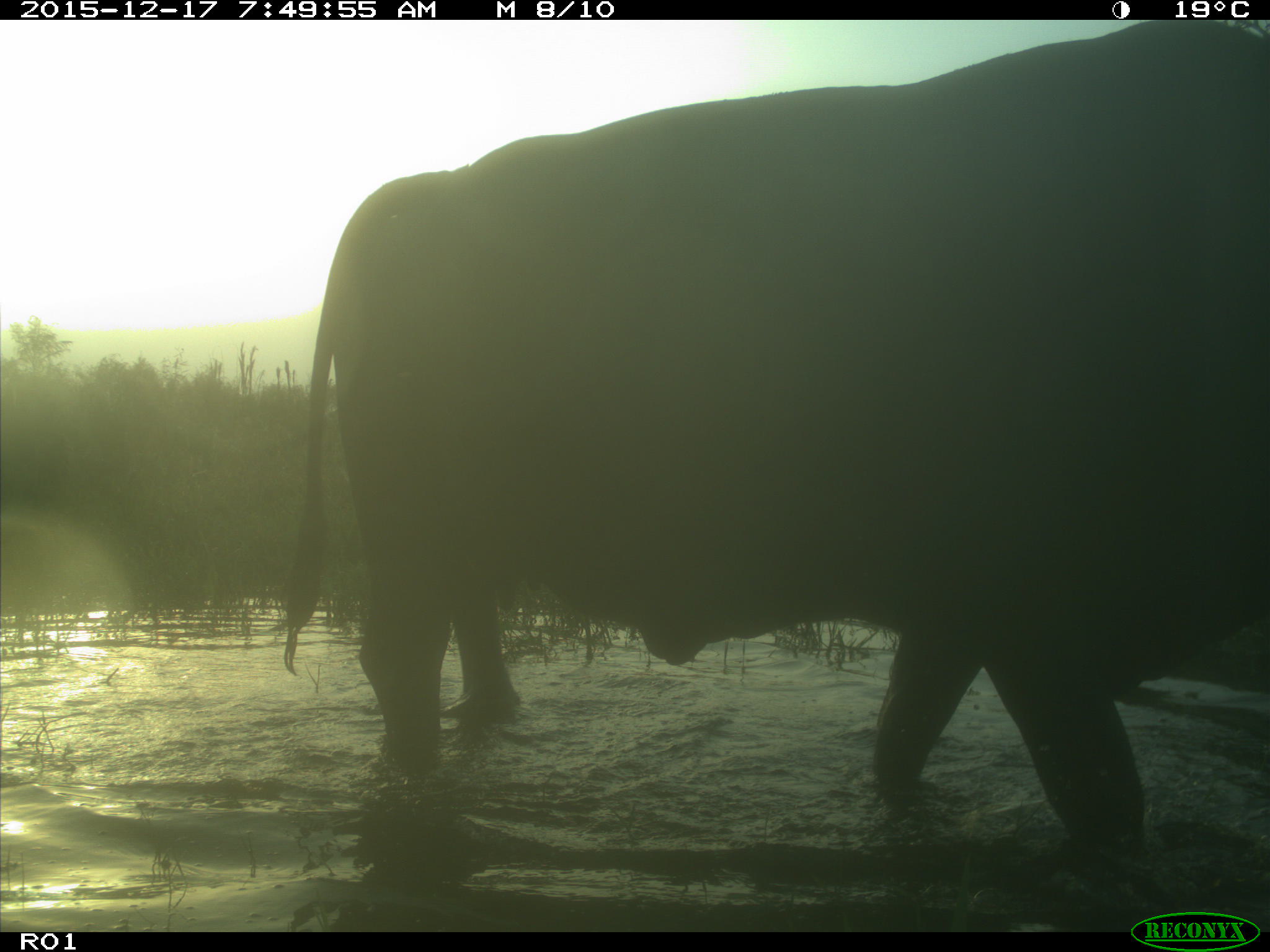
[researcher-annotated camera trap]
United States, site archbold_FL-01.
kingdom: Animalia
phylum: Chordata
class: Mammalia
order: Artiodactyla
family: Bovidae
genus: Bos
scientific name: Bos taurus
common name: domestic cow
Bos taurus (domestic cow).